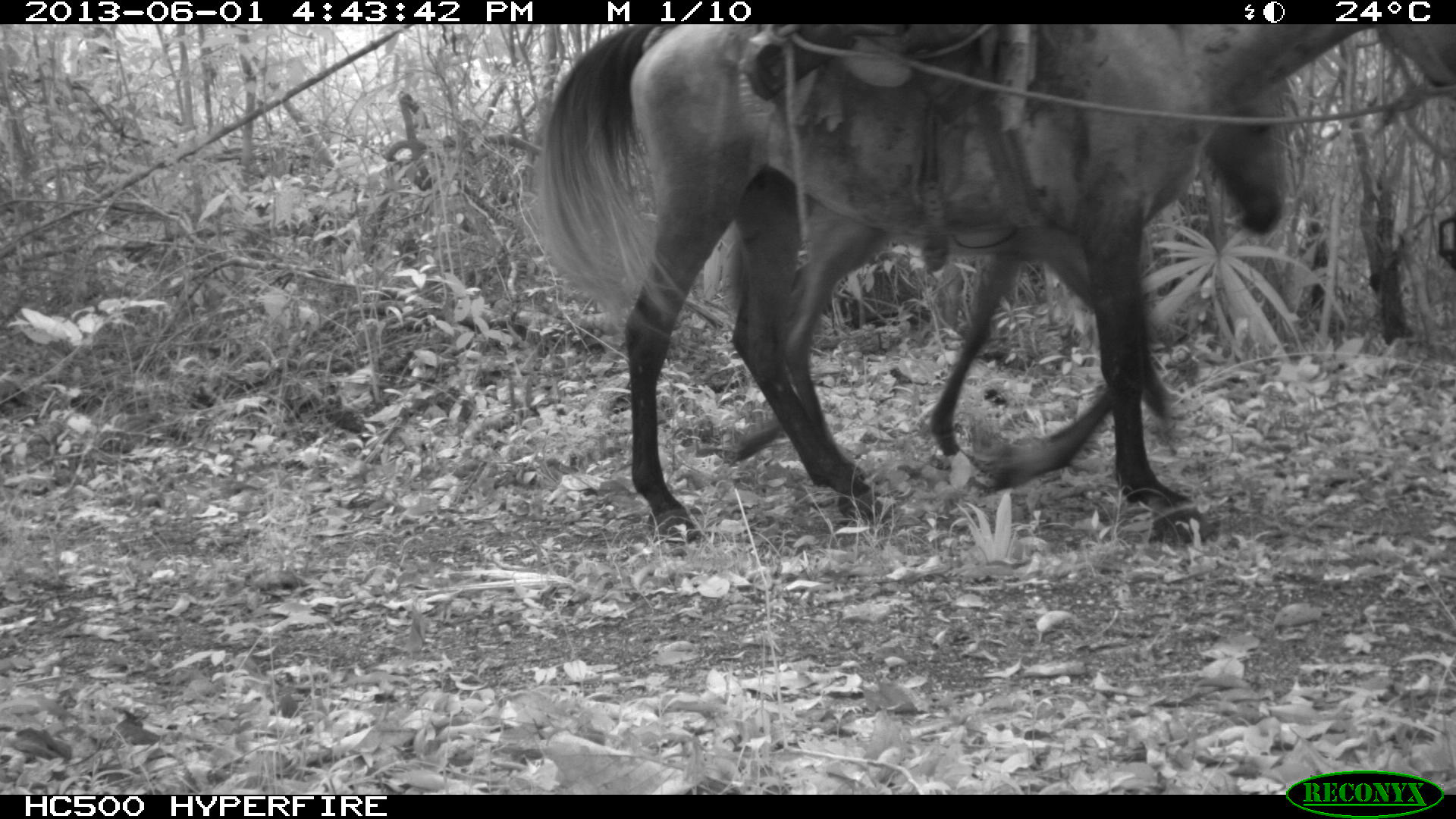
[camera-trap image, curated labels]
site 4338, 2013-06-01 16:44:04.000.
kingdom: Animalia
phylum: Chordata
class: Mammalia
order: Perissodactyla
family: Equidae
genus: Equus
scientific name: Equus ferus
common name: wild horse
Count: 2.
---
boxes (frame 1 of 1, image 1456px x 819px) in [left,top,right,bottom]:
equus ferus: [521,22,1454,553]; [719,70,1293,489]